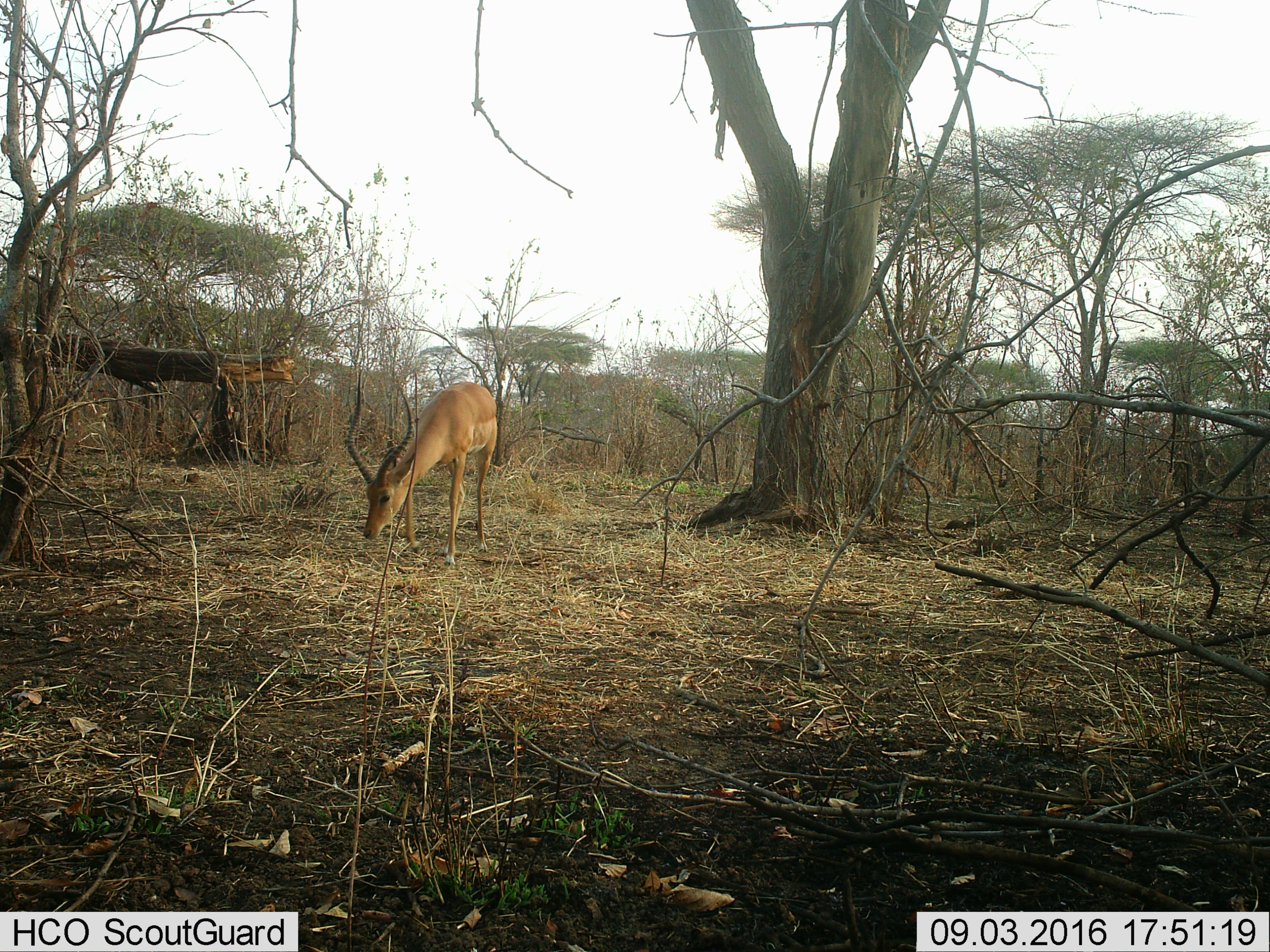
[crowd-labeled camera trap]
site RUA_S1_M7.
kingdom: Animalia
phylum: Chordata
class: Mammalia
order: Artiodactyla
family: Bovidae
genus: Aepyceros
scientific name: Aepyceros melampus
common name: impala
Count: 1.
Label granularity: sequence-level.